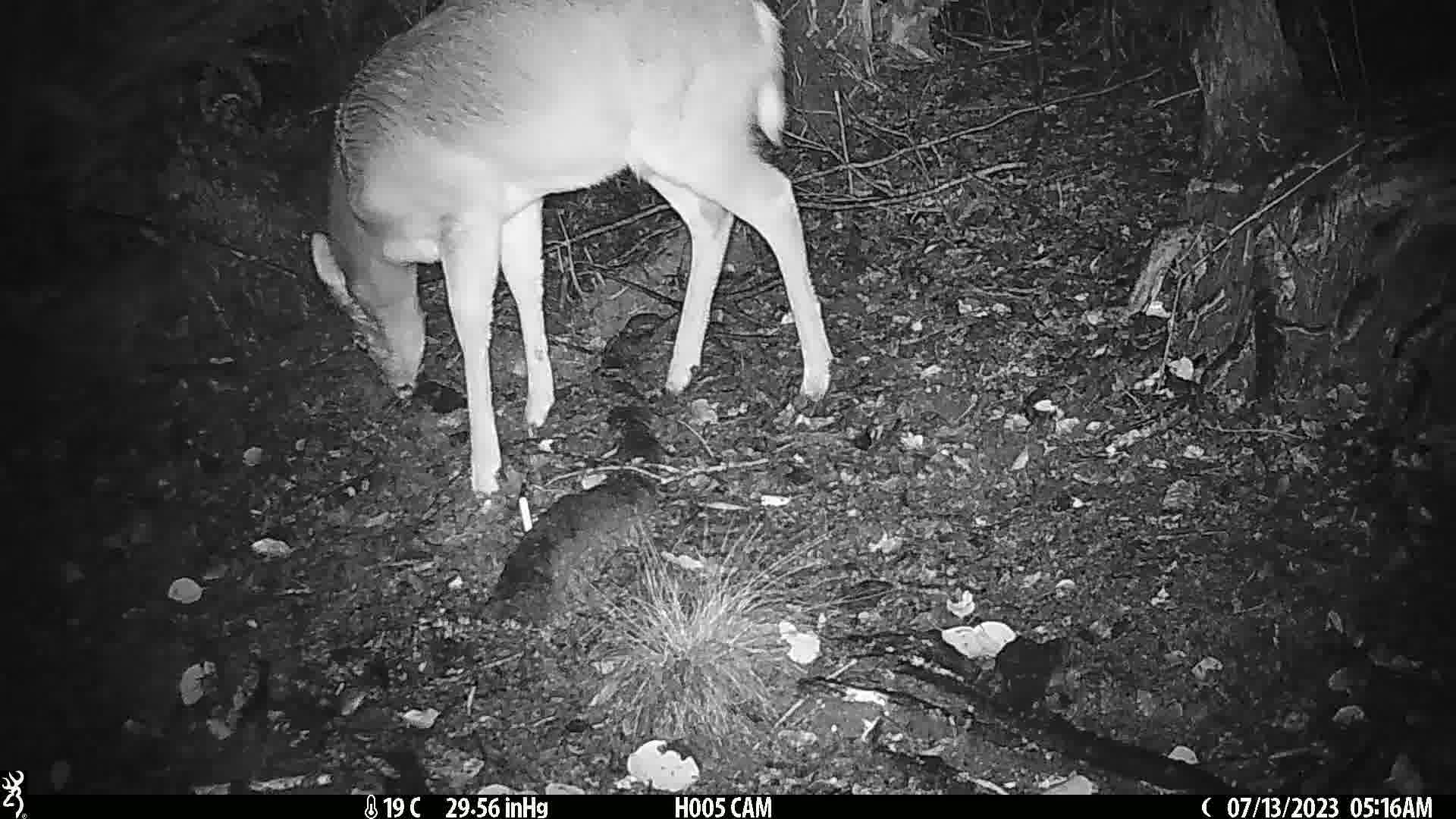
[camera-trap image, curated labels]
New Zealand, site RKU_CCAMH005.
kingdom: Animalia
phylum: Chordata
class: Mammalia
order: Artiodactyla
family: Cervidae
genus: Odocoileus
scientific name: Odocoileus virginianus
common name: white-tailed deer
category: white tailed deer